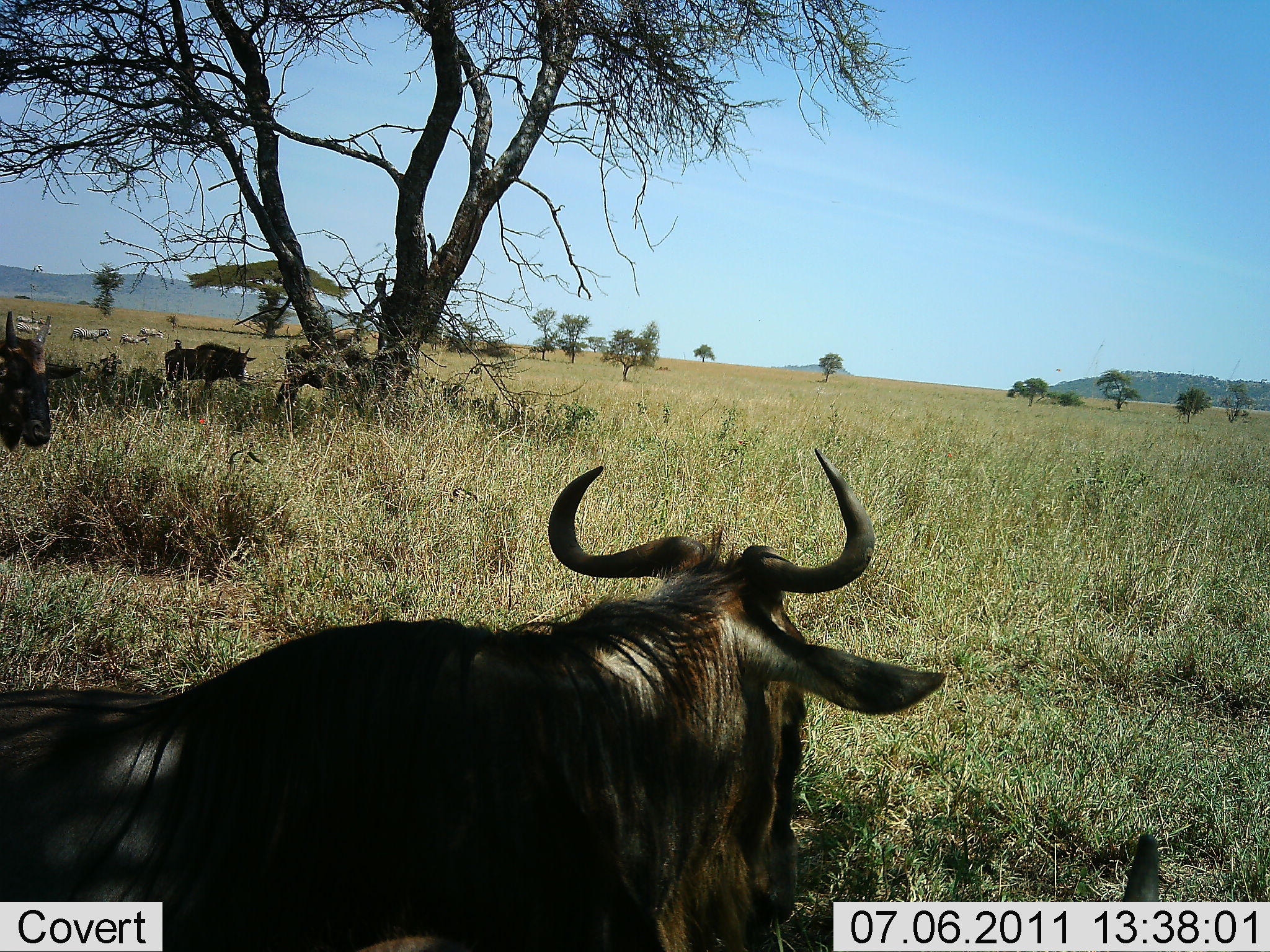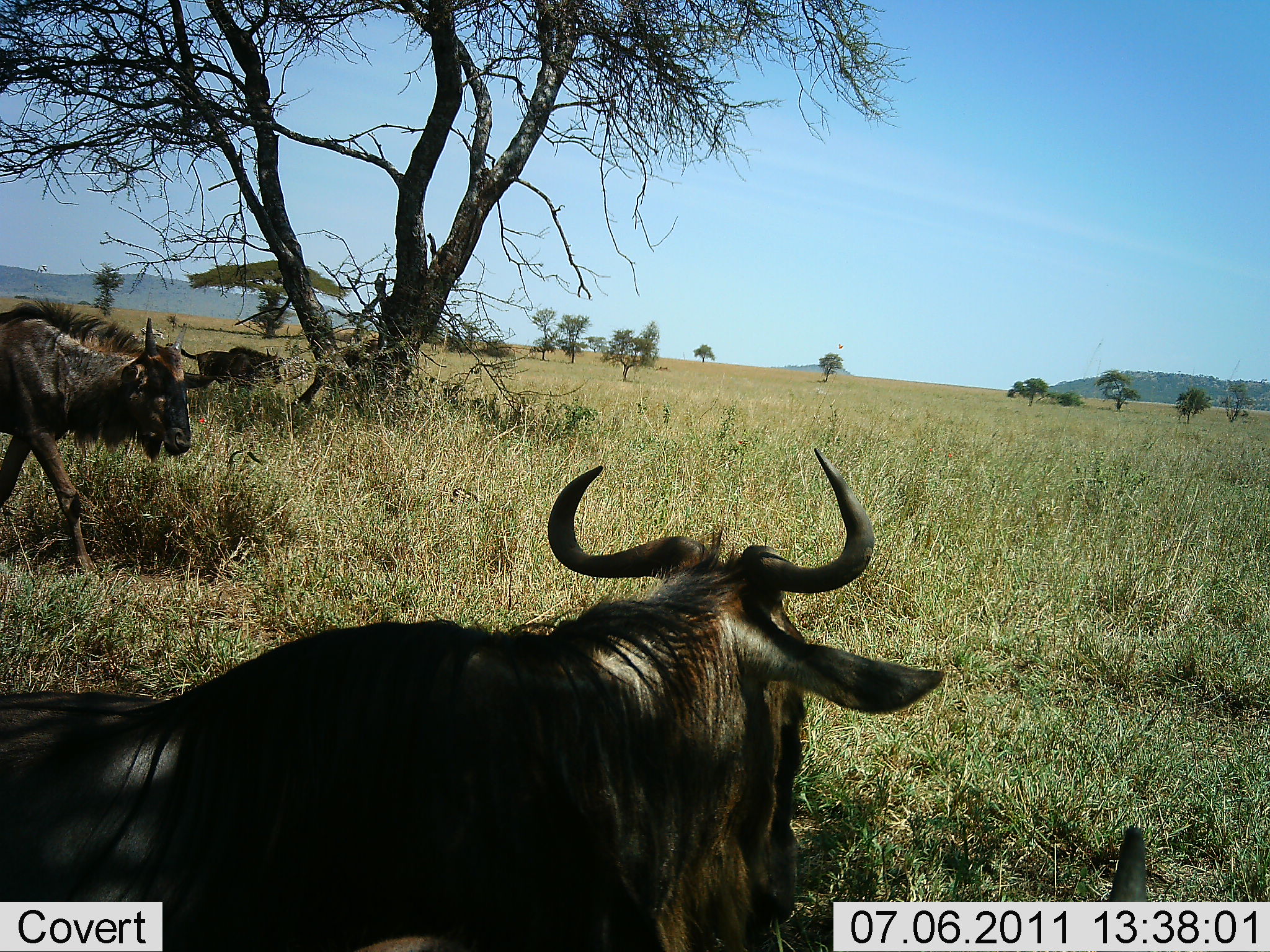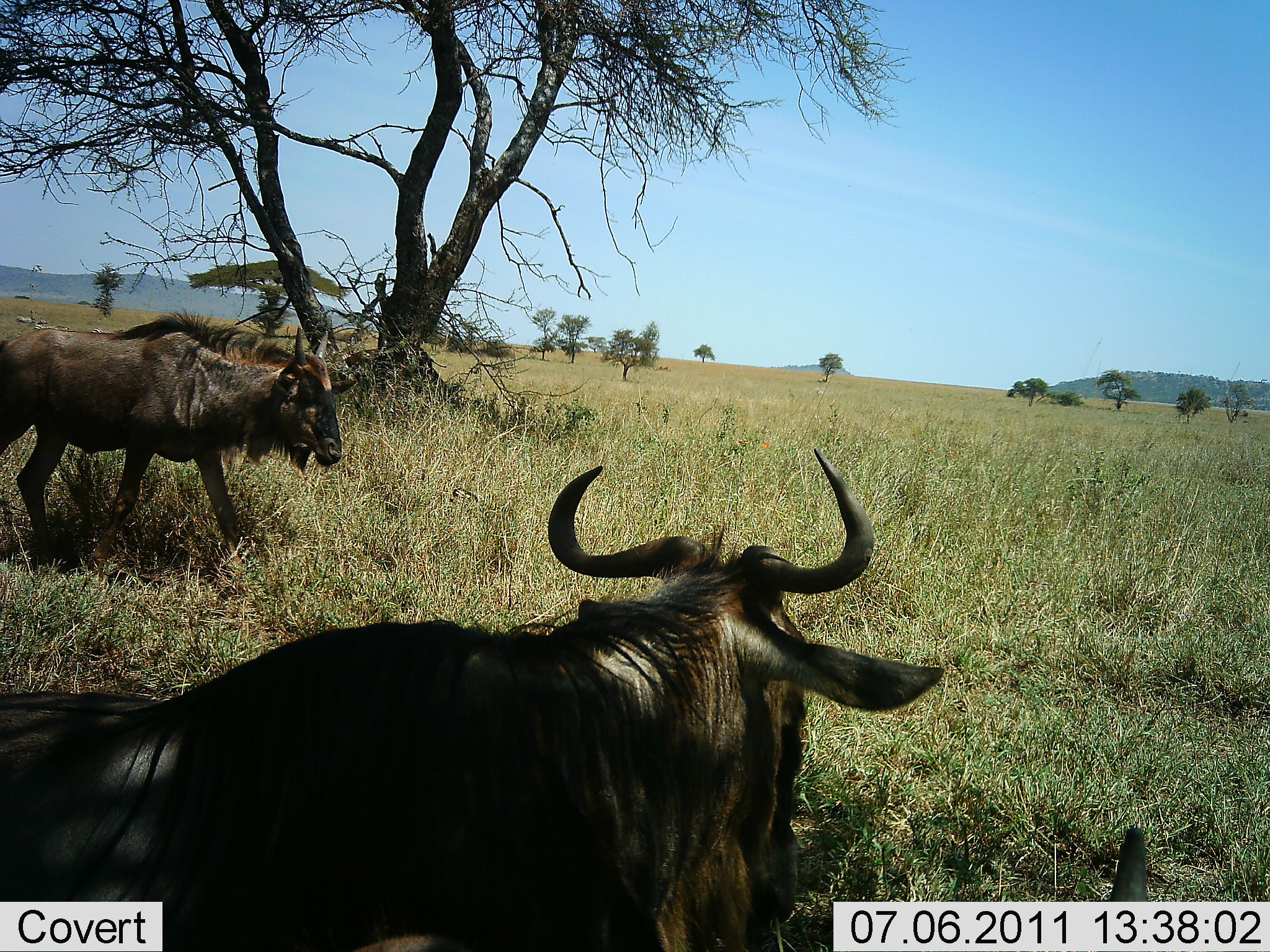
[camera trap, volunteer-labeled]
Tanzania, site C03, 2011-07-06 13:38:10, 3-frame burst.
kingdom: Animalia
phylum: Chordata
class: Mammalia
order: Artiodactyla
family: Bovidae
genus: Connochaetes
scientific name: Connochaetes taurinus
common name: blue wildebeest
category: wildebeest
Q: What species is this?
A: Wildebeest (blue wildebeest) (Connochaetes taurinus).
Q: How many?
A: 5.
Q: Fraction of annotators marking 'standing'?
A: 29%.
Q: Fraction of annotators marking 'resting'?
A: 82%.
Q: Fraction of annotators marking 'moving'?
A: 65%.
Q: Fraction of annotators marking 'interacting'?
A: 0%.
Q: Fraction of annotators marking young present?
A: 0%.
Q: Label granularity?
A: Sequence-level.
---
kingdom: Animalia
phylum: Chordata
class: Mammalia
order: Perissodactyla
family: Equidae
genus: Equus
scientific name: Equus quagga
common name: plains zebra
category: zebra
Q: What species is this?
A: Zebra (plains zebra) (Equus quagga).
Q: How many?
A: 5.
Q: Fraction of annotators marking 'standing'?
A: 50%.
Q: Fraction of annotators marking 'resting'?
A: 0%.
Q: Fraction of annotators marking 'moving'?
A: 50%.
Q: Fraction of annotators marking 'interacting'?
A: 0%.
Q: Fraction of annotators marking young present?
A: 0%.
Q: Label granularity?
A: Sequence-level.